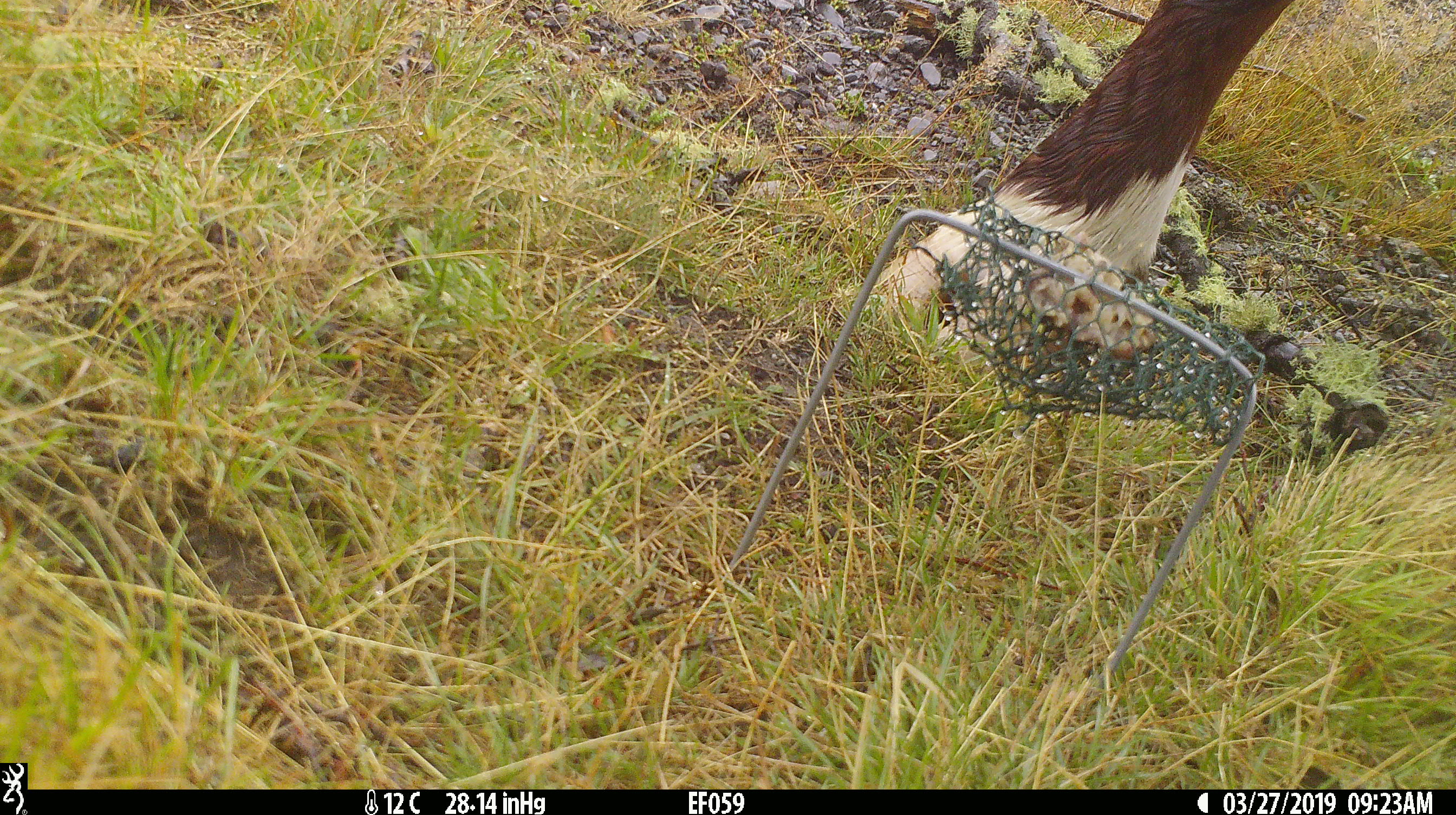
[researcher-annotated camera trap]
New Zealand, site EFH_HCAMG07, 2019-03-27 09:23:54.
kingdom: Animalia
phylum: Chordata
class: Mammalia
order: Artiodactyla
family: Bovidae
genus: Bos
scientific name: Bos taurus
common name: domestic cow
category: cow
Cow (domestic cow) (Bos taurus).